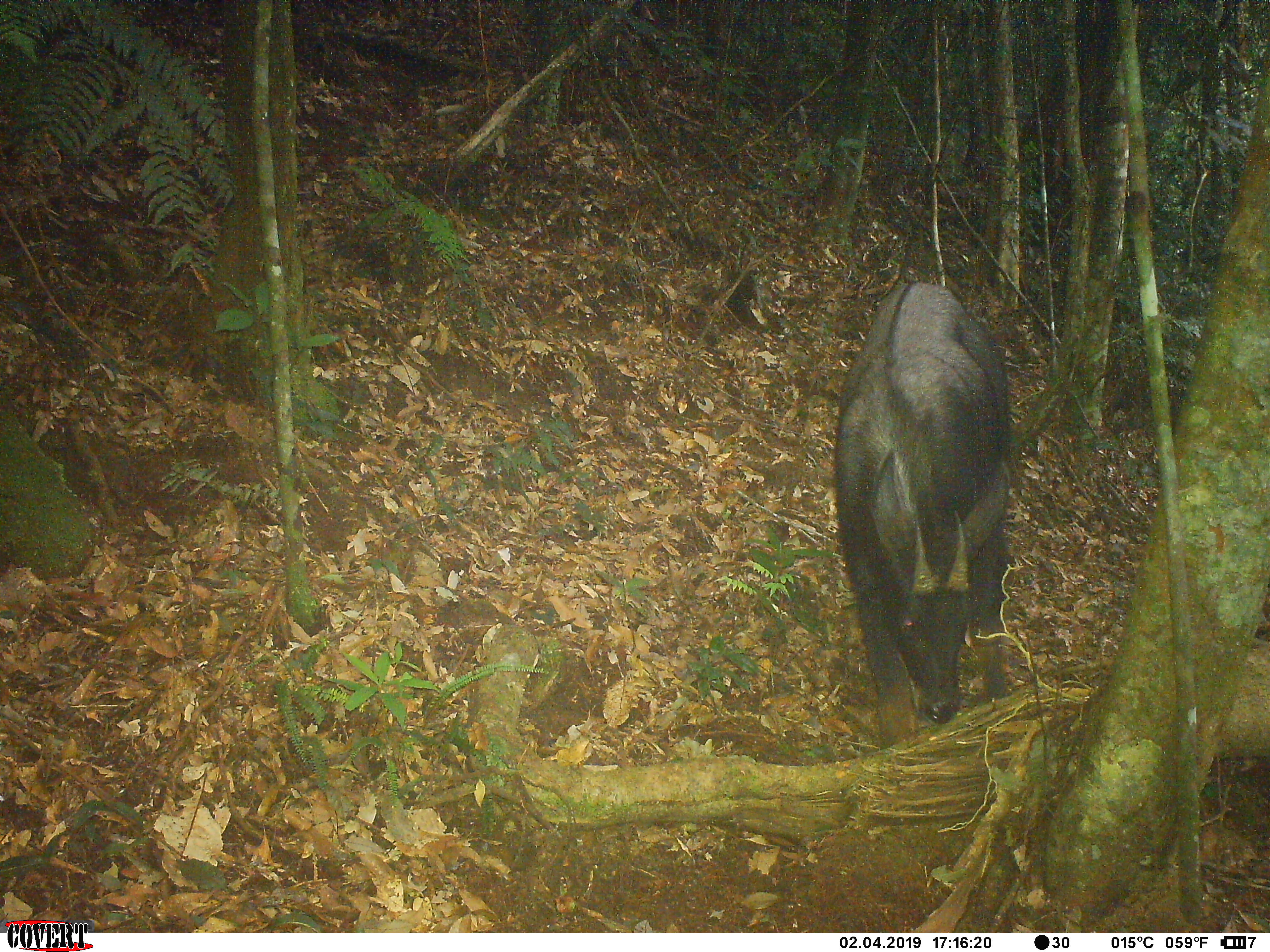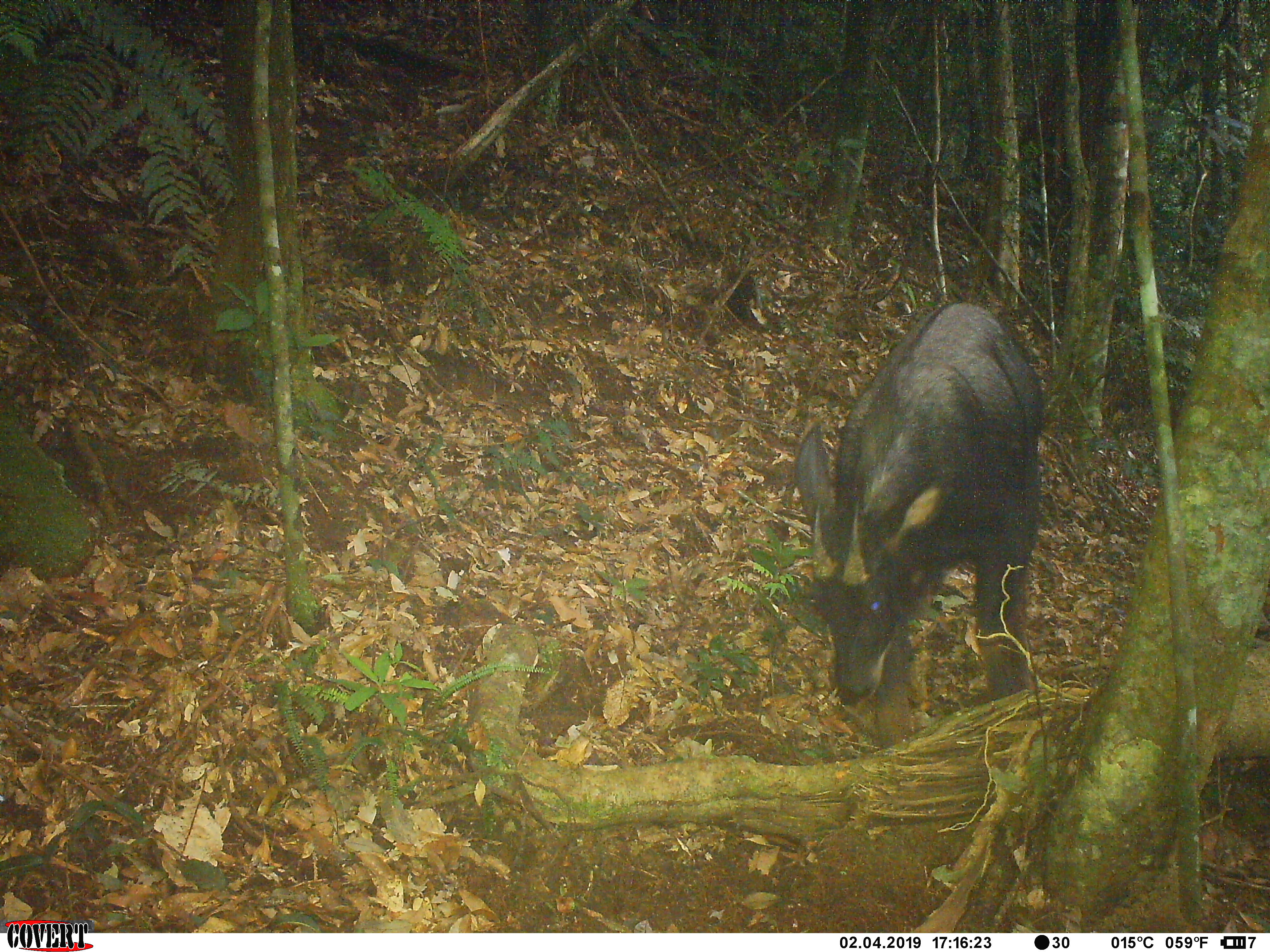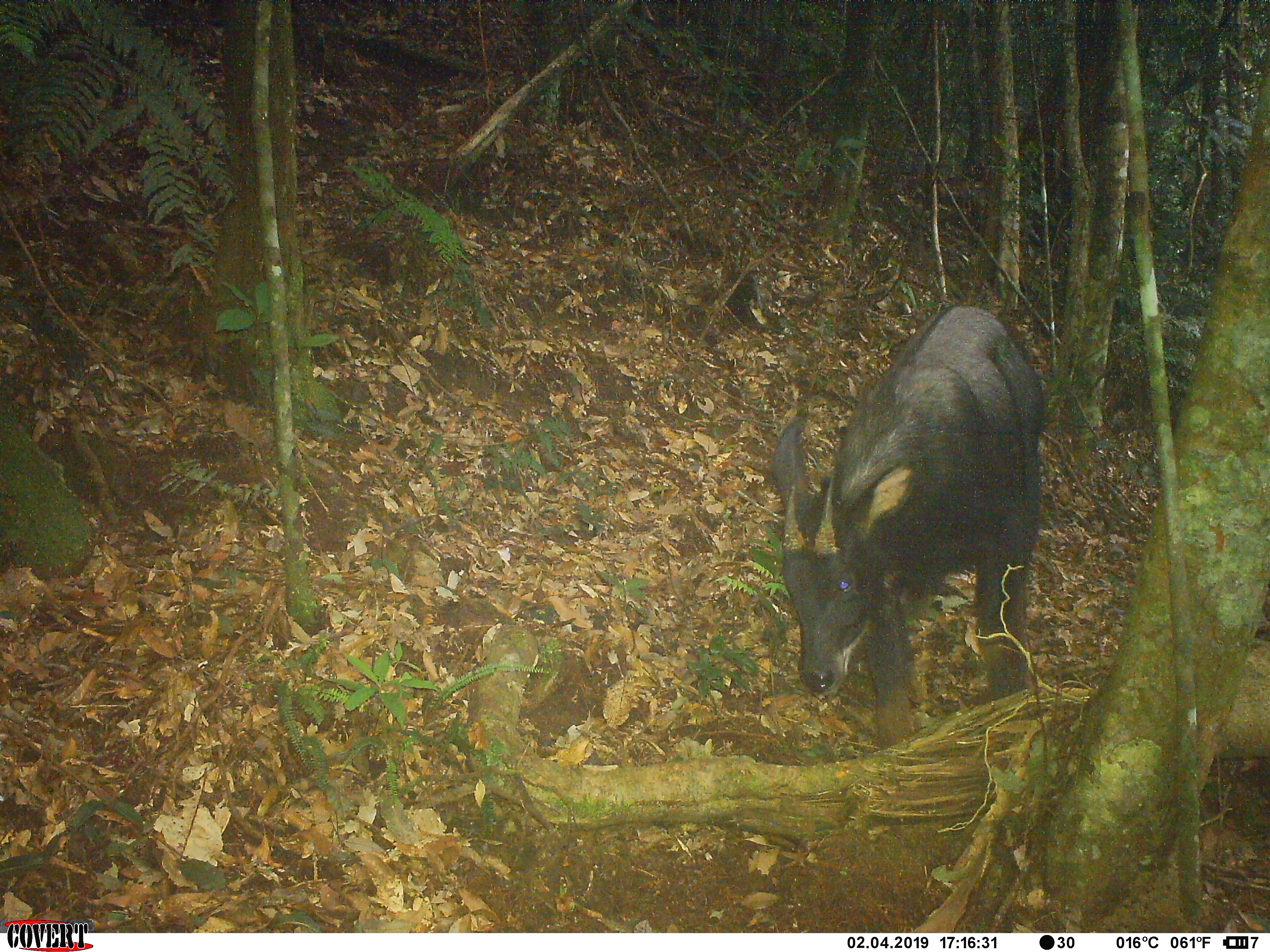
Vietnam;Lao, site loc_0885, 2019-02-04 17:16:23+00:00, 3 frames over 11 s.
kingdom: Animalia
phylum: Chordata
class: Mammalia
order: Artiodactyla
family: Bovidae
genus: Capricornis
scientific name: Capricornis sumatraensis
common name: chinese serow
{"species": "chinese serow (Capricornis sumatraensis)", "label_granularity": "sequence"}